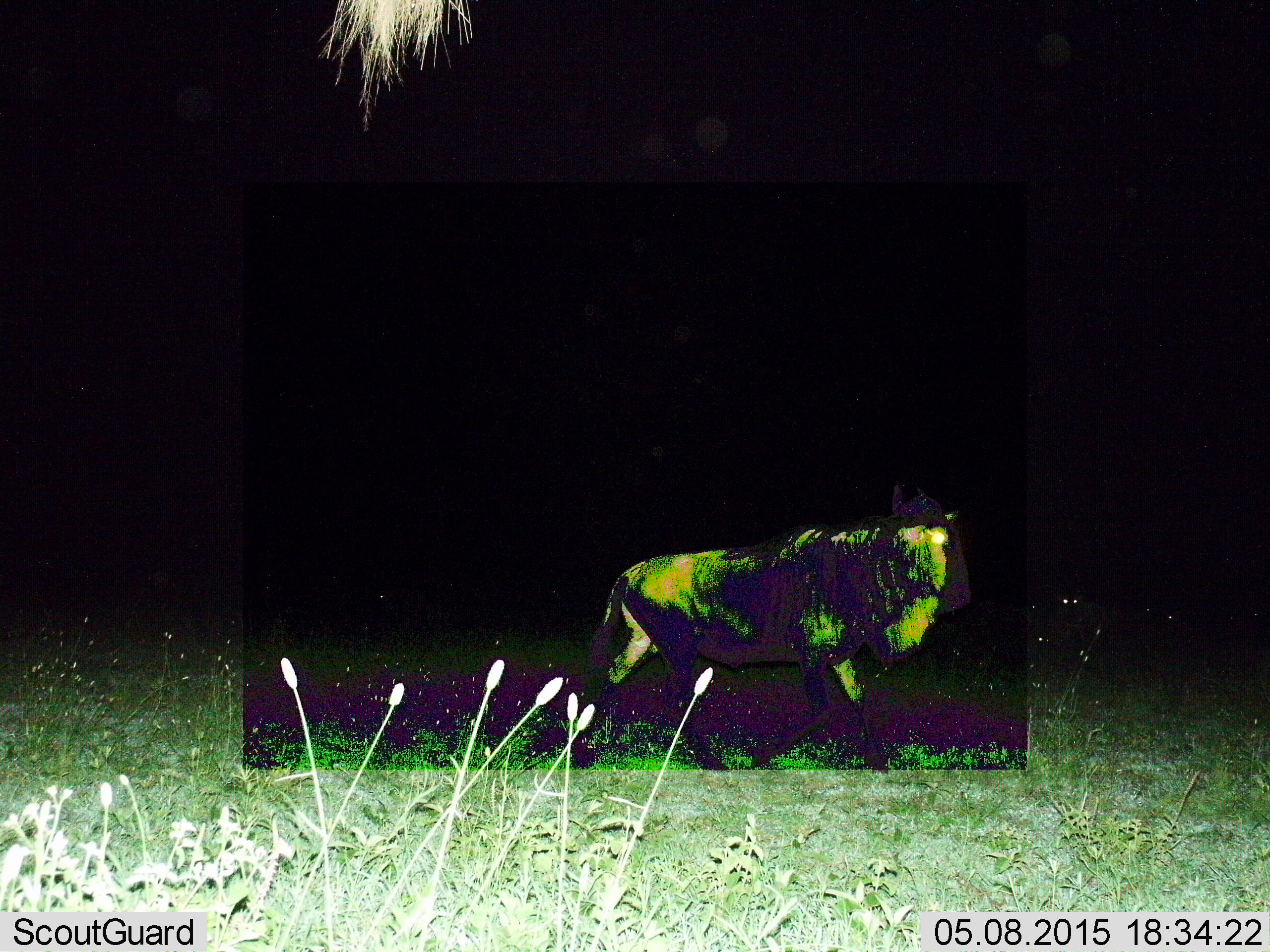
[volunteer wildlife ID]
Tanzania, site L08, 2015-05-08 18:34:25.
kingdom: Animalia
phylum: Chordata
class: Mammalia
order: Artiodactyla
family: Bovidae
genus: Connochaetes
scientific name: Connochaetes taurinus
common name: blue wildebeest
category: wildebeest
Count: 1.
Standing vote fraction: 70%.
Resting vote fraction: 10%.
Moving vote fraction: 40%.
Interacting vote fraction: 0%.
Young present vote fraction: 0%.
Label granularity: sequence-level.